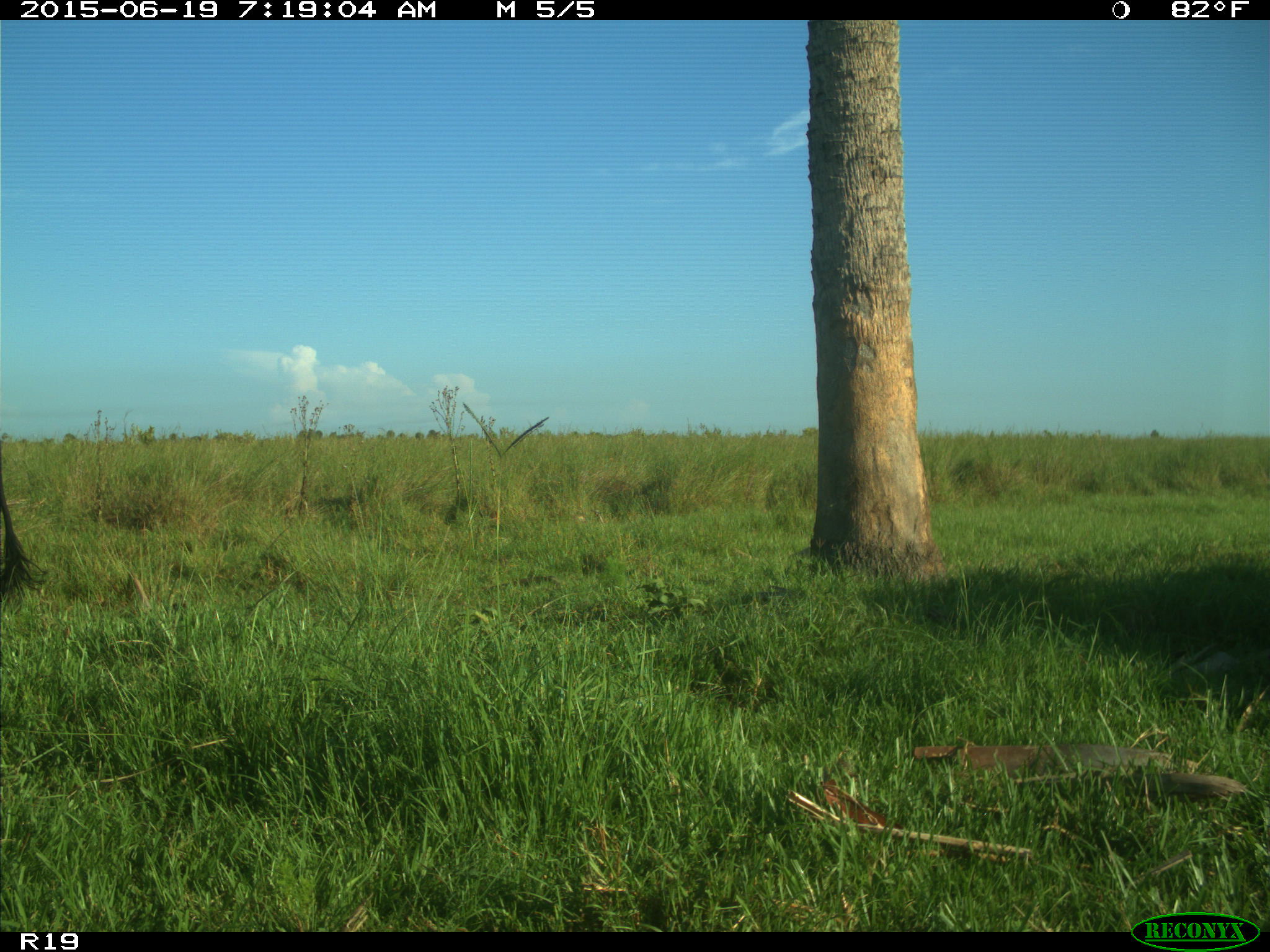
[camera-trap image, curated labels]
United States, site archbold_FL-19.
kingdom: Animalia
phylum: Chordata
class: Mammalia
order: Artiodactyla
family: Bovidae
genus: Bos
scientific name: Bos taurus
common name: domestic cow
Bos taurus (domestic cow).